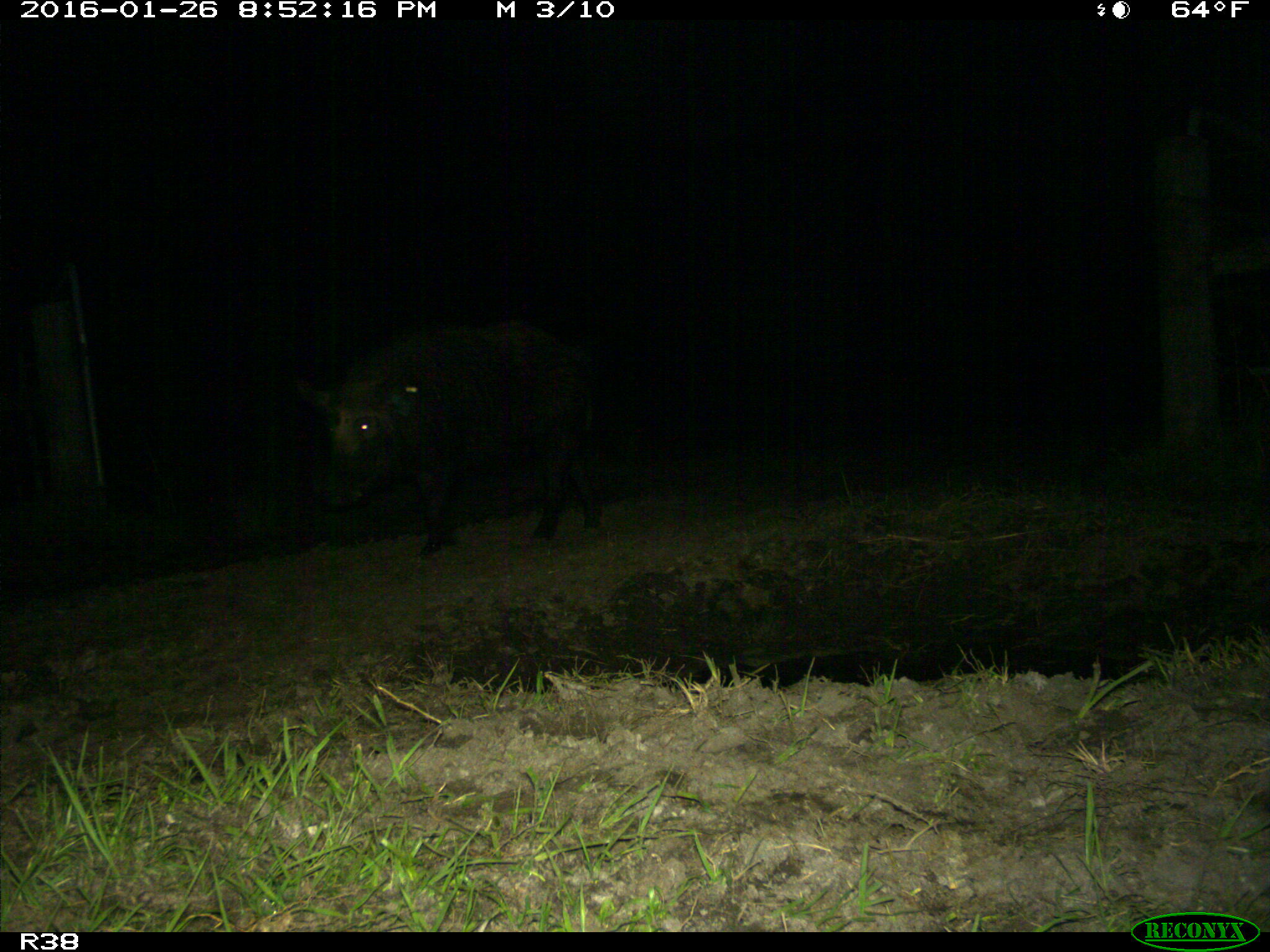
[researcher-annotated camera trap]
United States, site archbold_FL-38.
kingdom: Animalia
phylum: Chordata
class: Mammalia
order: Artiodactyla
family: Suidae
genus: Sus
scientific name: Sus scrofa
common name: wild boar